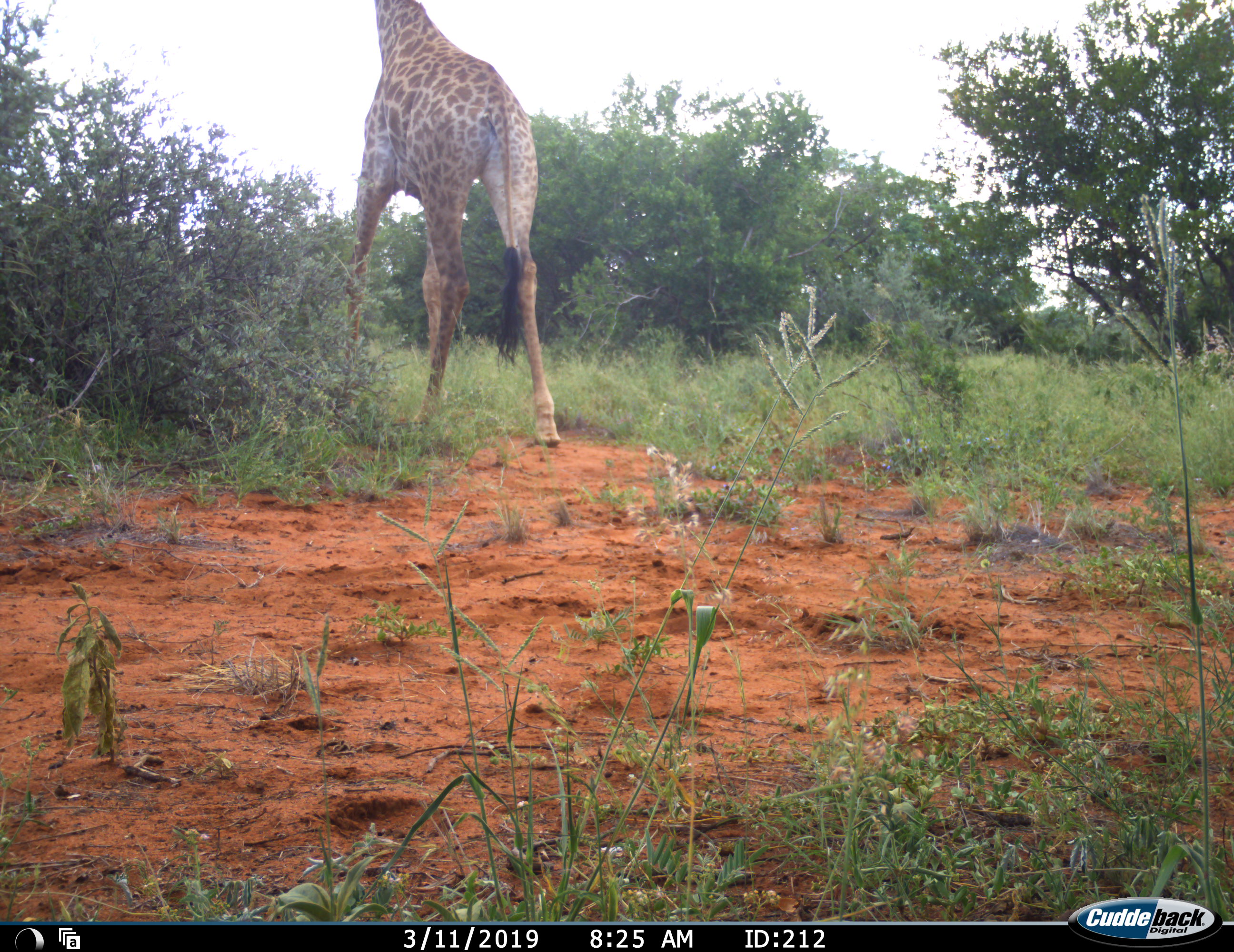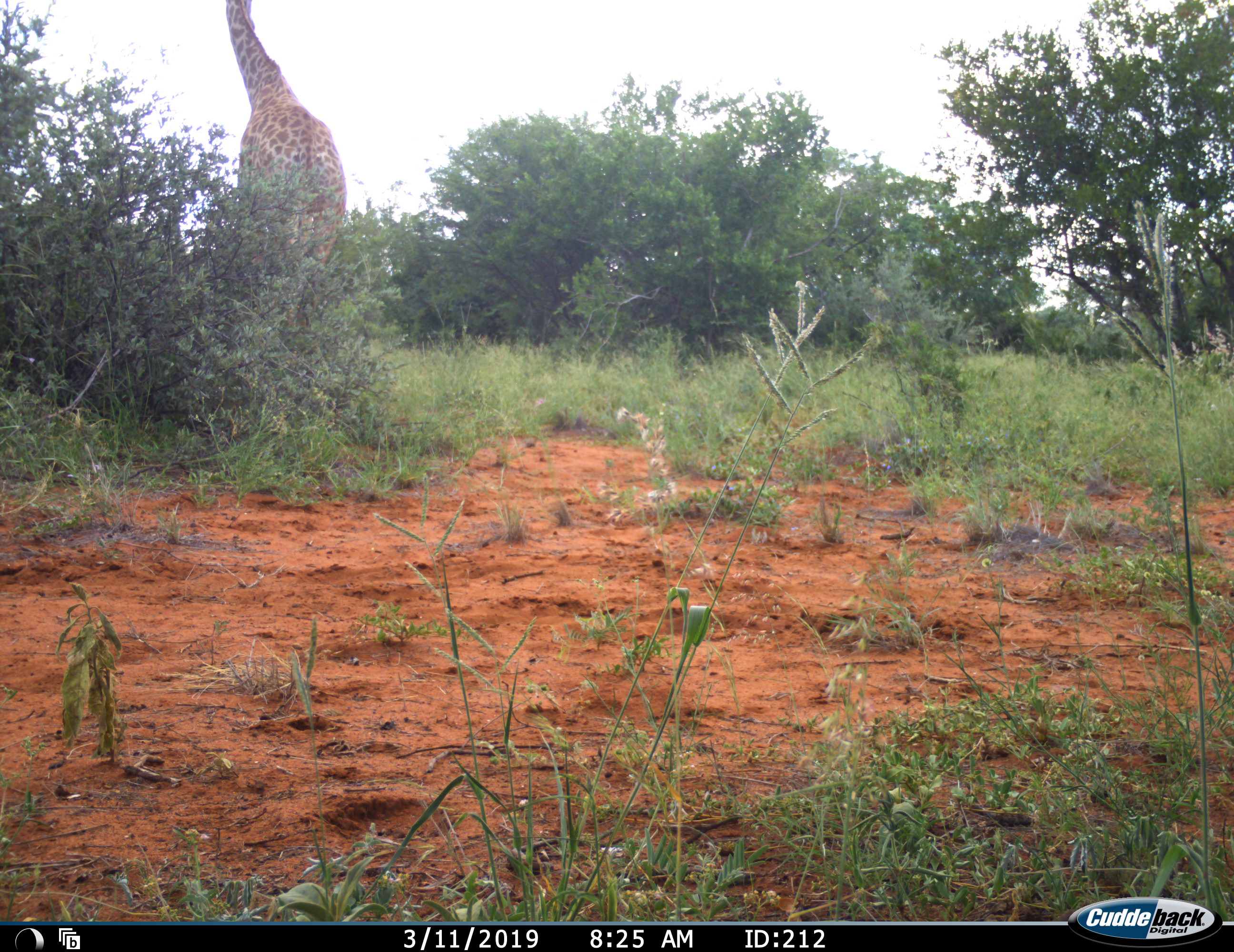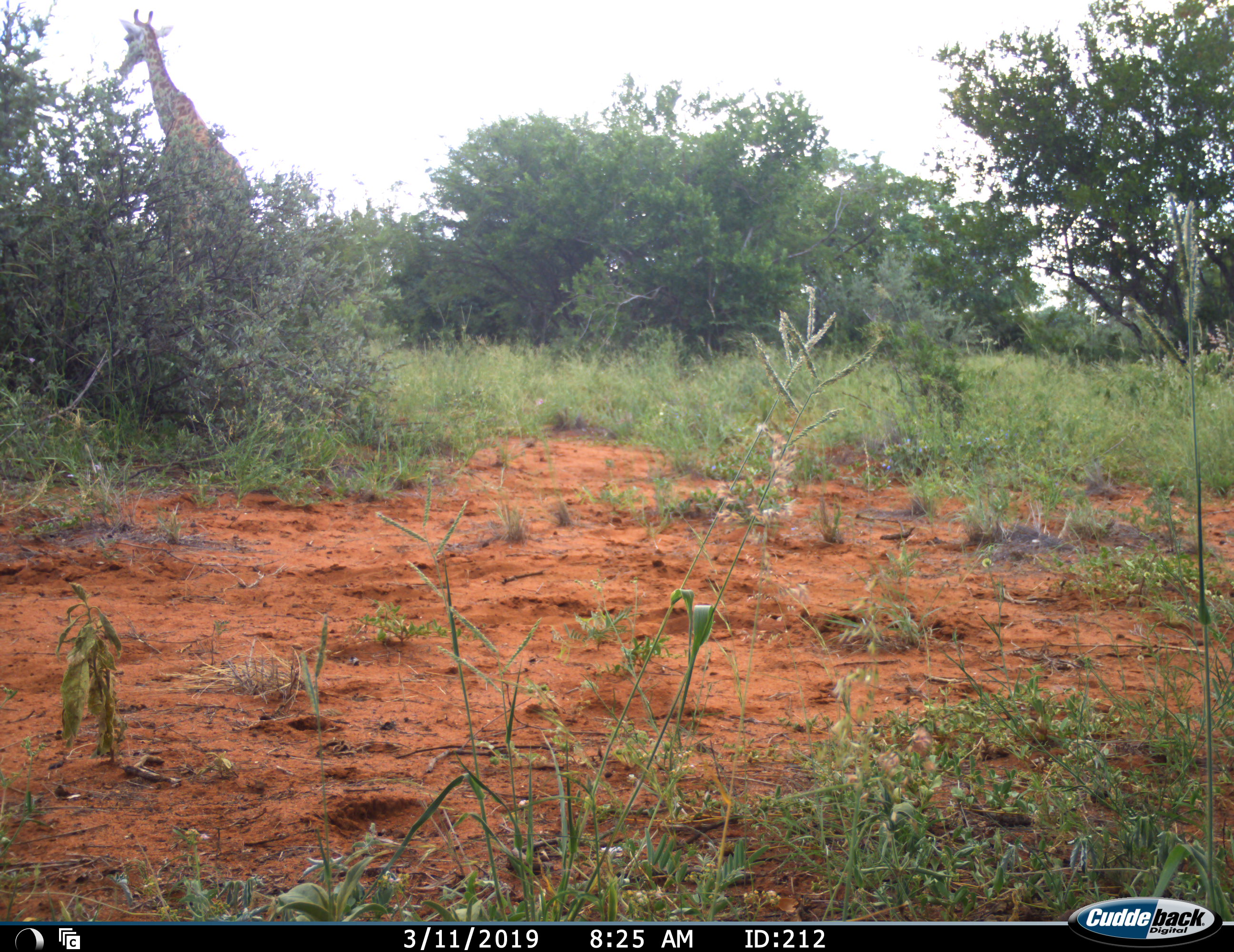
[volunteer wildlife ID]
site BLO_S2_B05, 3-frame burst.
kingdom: Animalia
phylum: Chordata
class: Mammalia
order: Artiodactyla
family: Giraffidae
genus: Giraffa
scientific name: Giraffa camelopardalis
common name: giraffe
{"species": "giraffe (Giraffa camelopardalis)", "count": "1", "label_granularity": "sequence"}